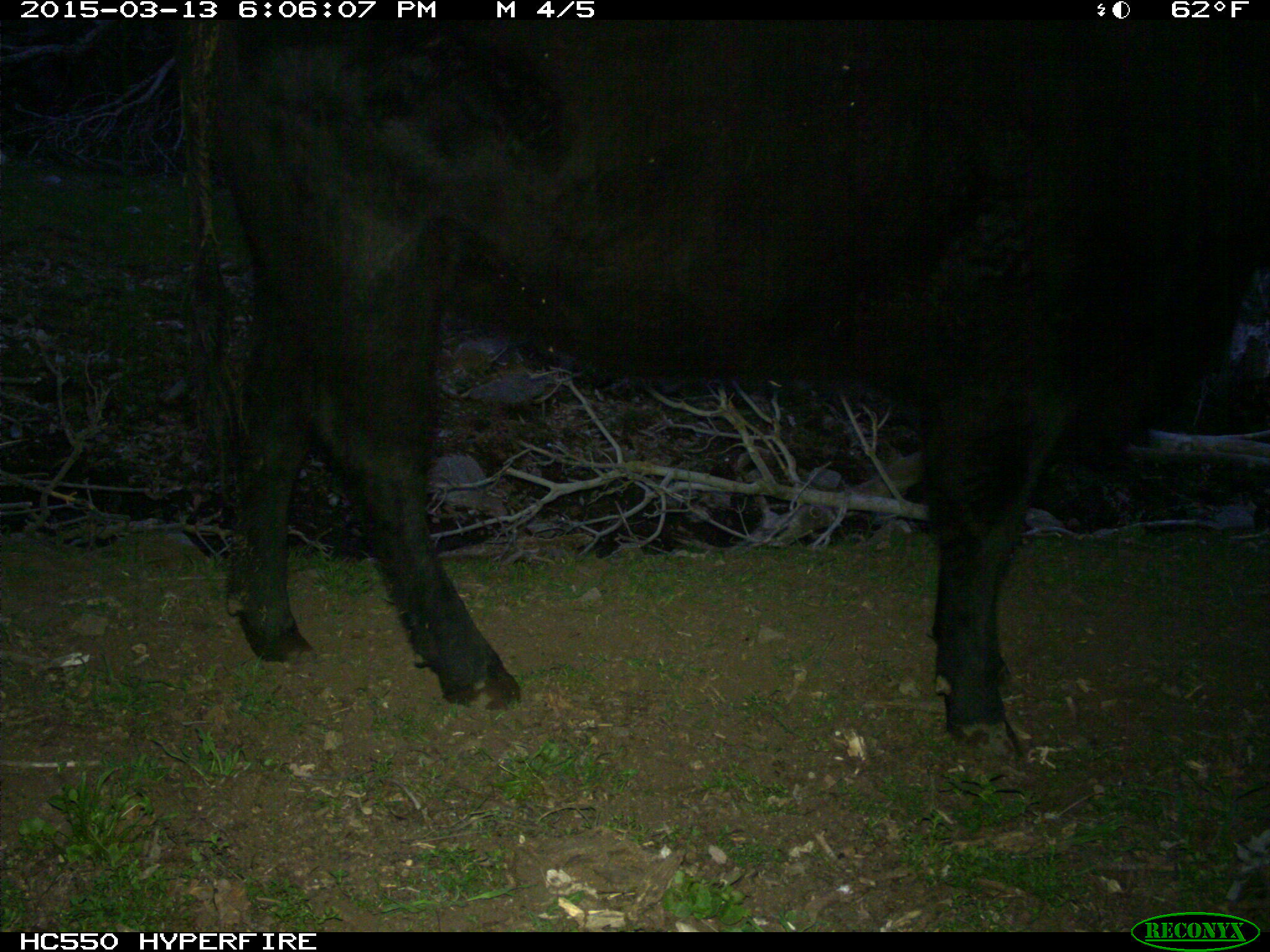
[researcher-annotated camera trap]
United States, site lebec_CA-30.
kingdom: Animalia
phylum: Chordata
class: Mammalia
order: Artiodactyla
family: Bovidae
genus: Bos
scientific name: Bos taurus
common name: domestic cow